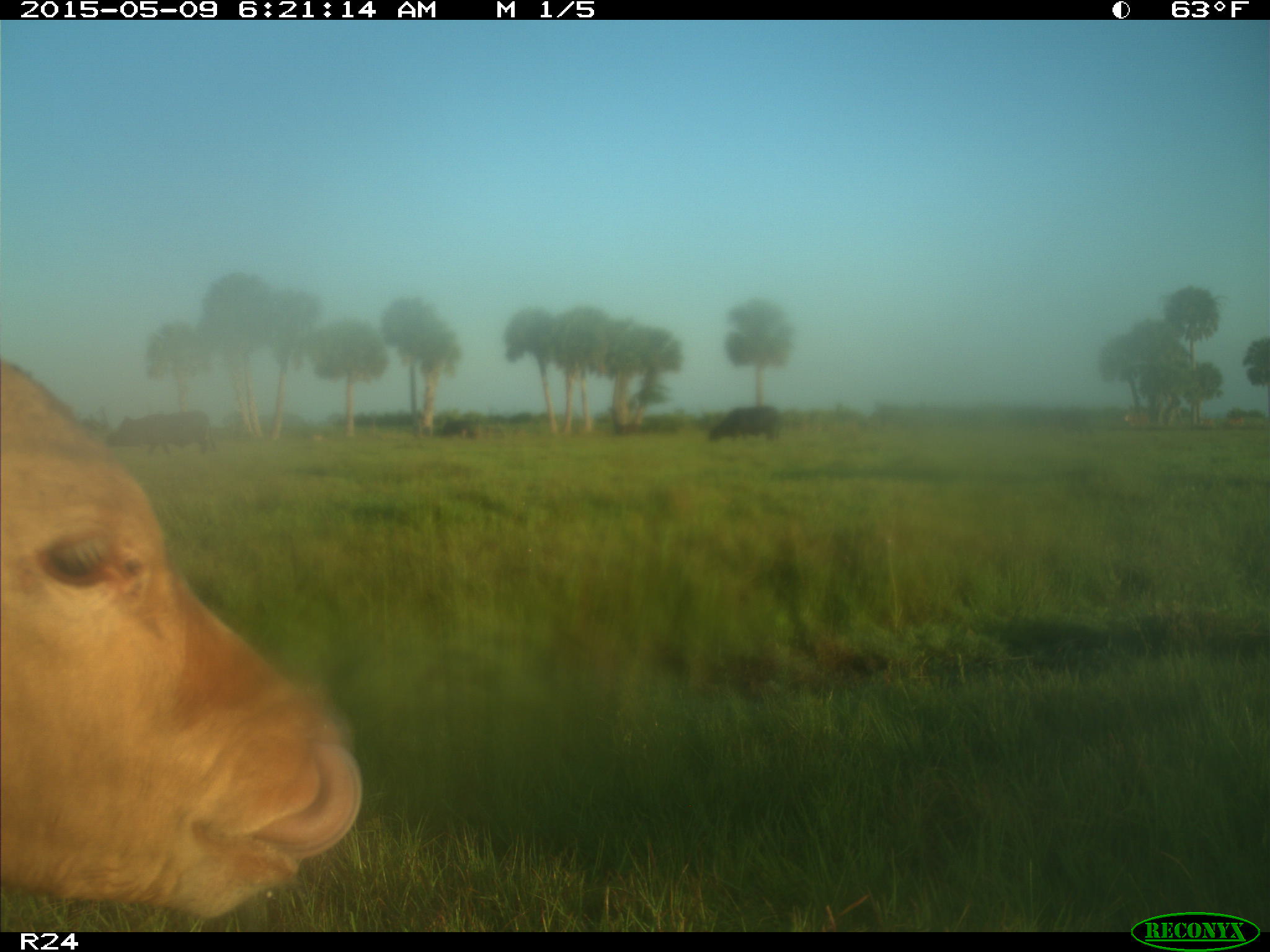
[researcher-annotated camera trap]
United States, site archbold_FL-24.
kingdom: Animalia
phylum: Chordata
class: Mammalia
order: Artiodactyla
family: Bovidae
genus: Bos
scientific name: Bos taurus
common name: domestic cow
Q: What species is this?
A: Bos taurus (domestic cow).